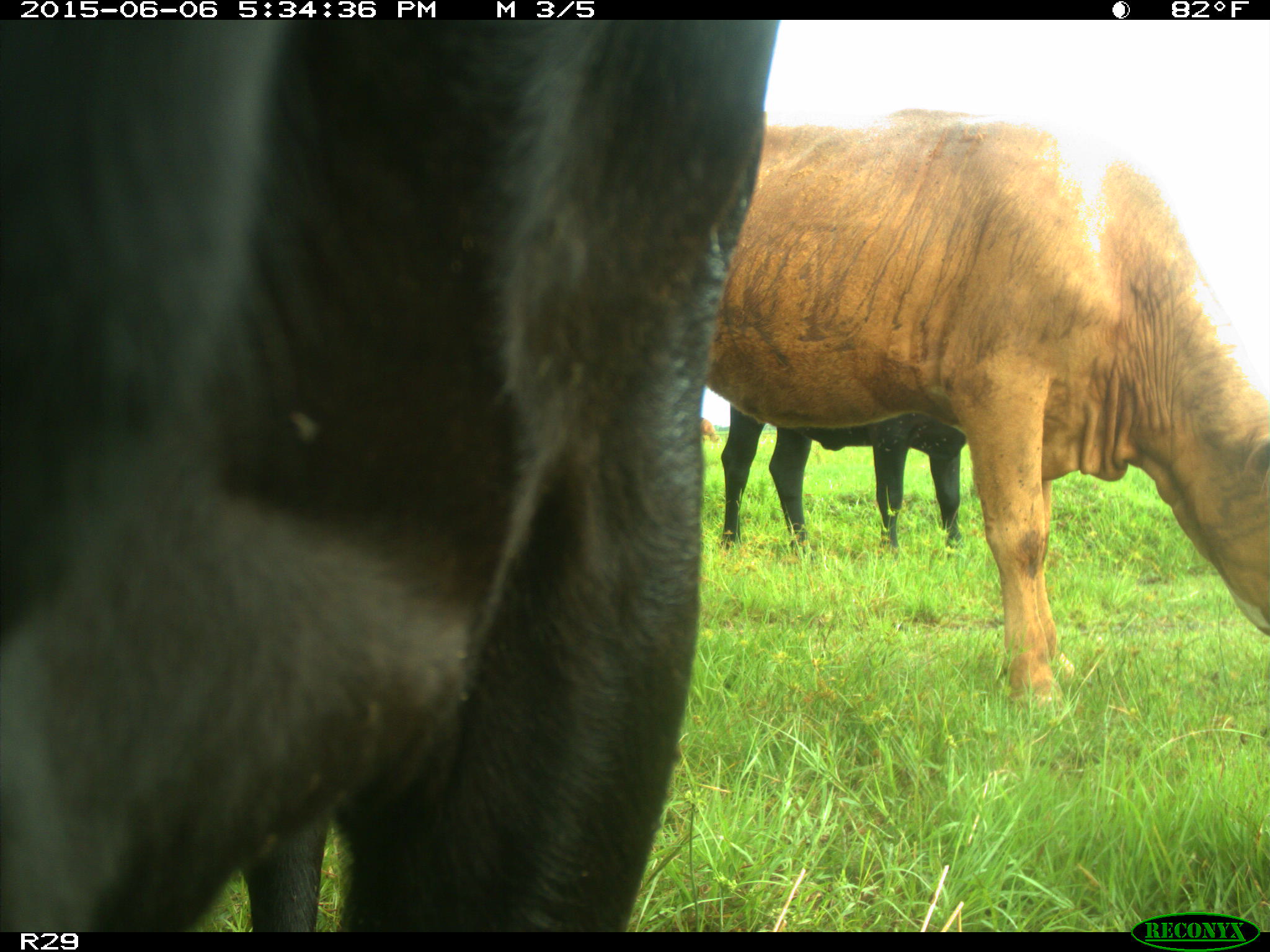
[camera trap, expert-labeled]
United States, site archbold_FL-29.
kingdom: Animalia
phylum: Chordata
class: Mammalia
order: Artiodactyla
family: Bovidae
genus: Bos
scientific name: Bos taurus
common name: domestic cow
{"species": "Bos taurus (domestic cow)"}